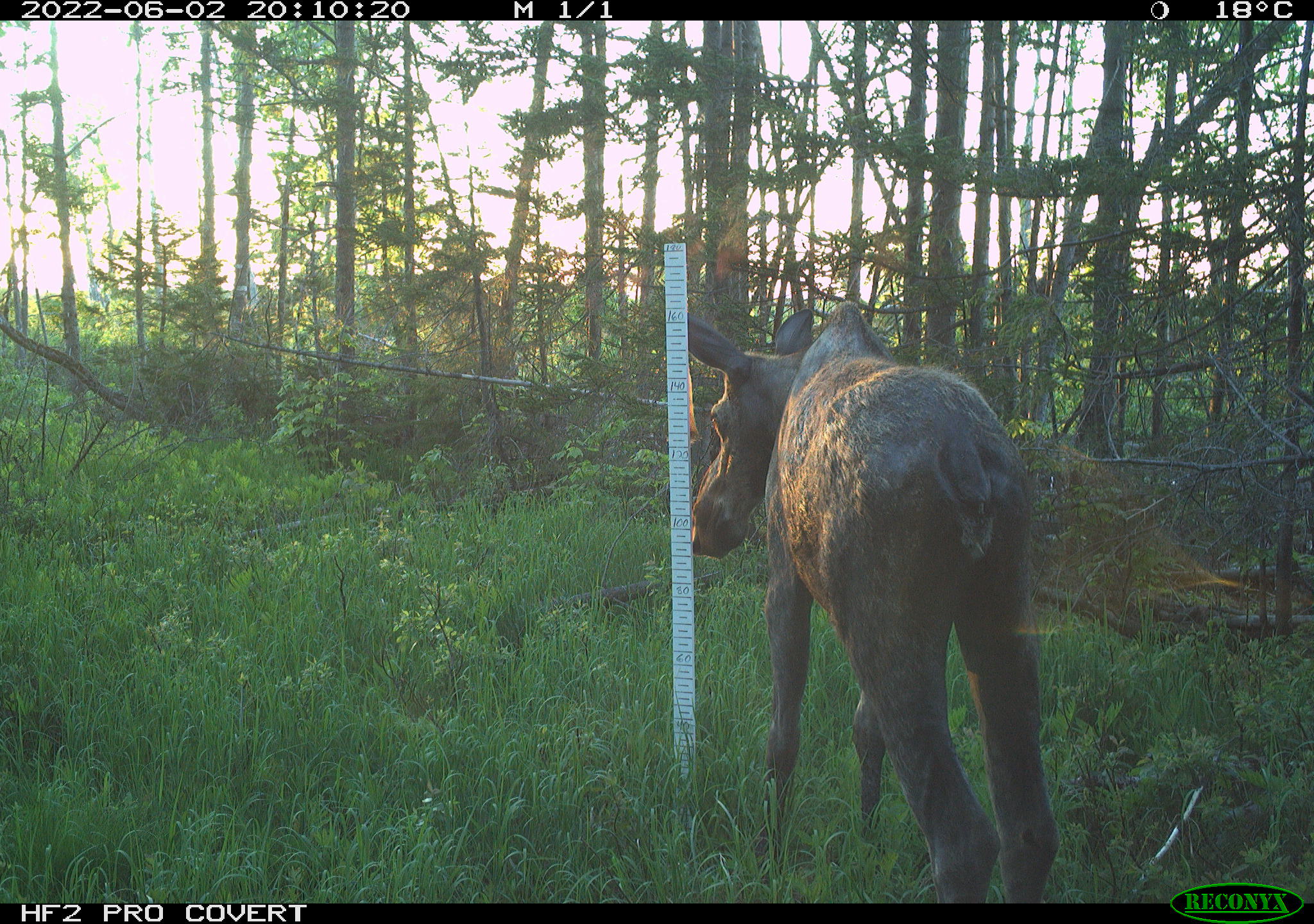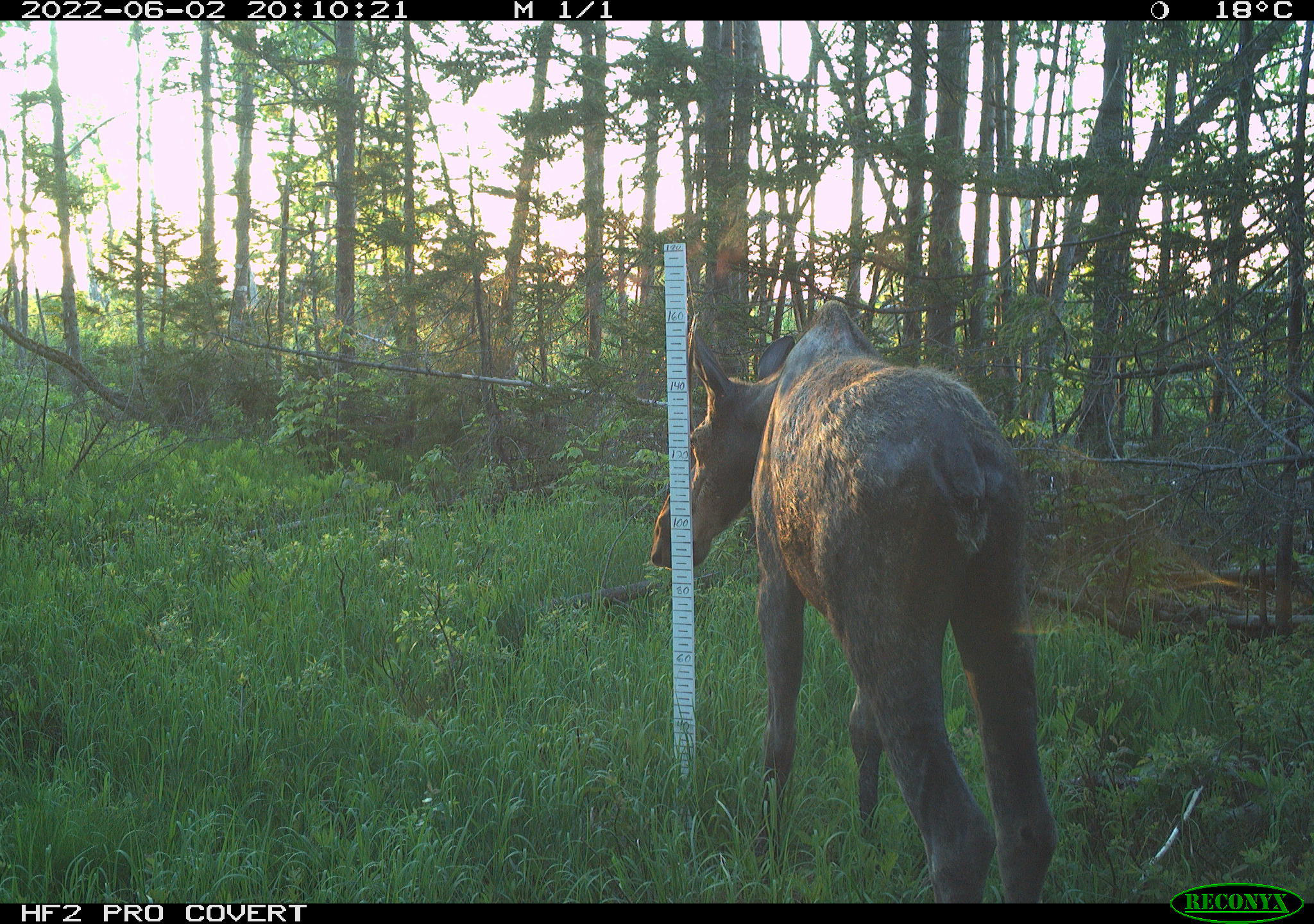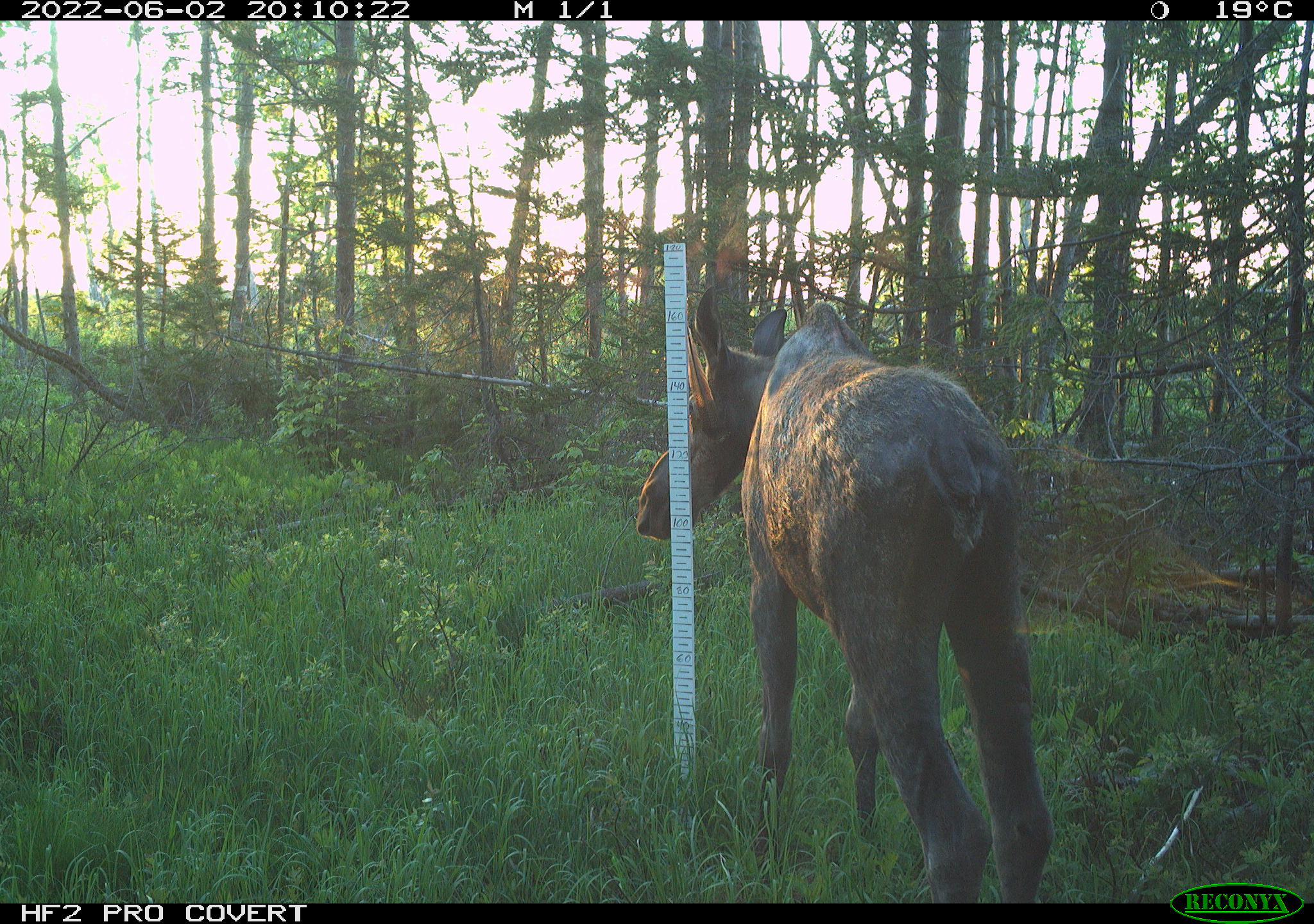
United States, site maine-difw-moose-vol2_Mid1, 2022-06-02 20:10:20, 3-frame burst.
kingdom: Animalia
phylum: Chordata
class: Mammalia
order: Artiodactyla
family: Cervidae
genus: Alces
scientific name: Alces alces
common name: moose